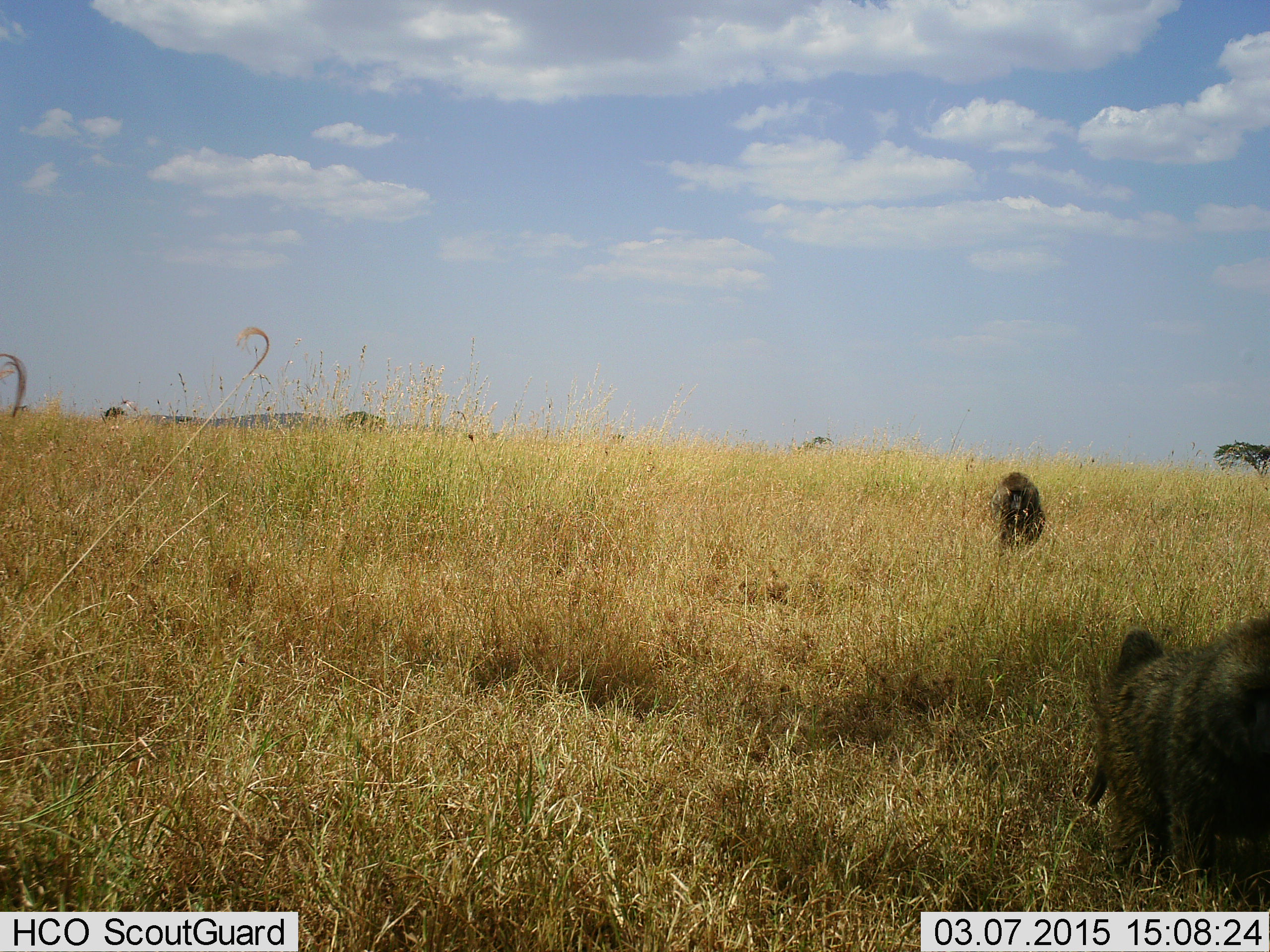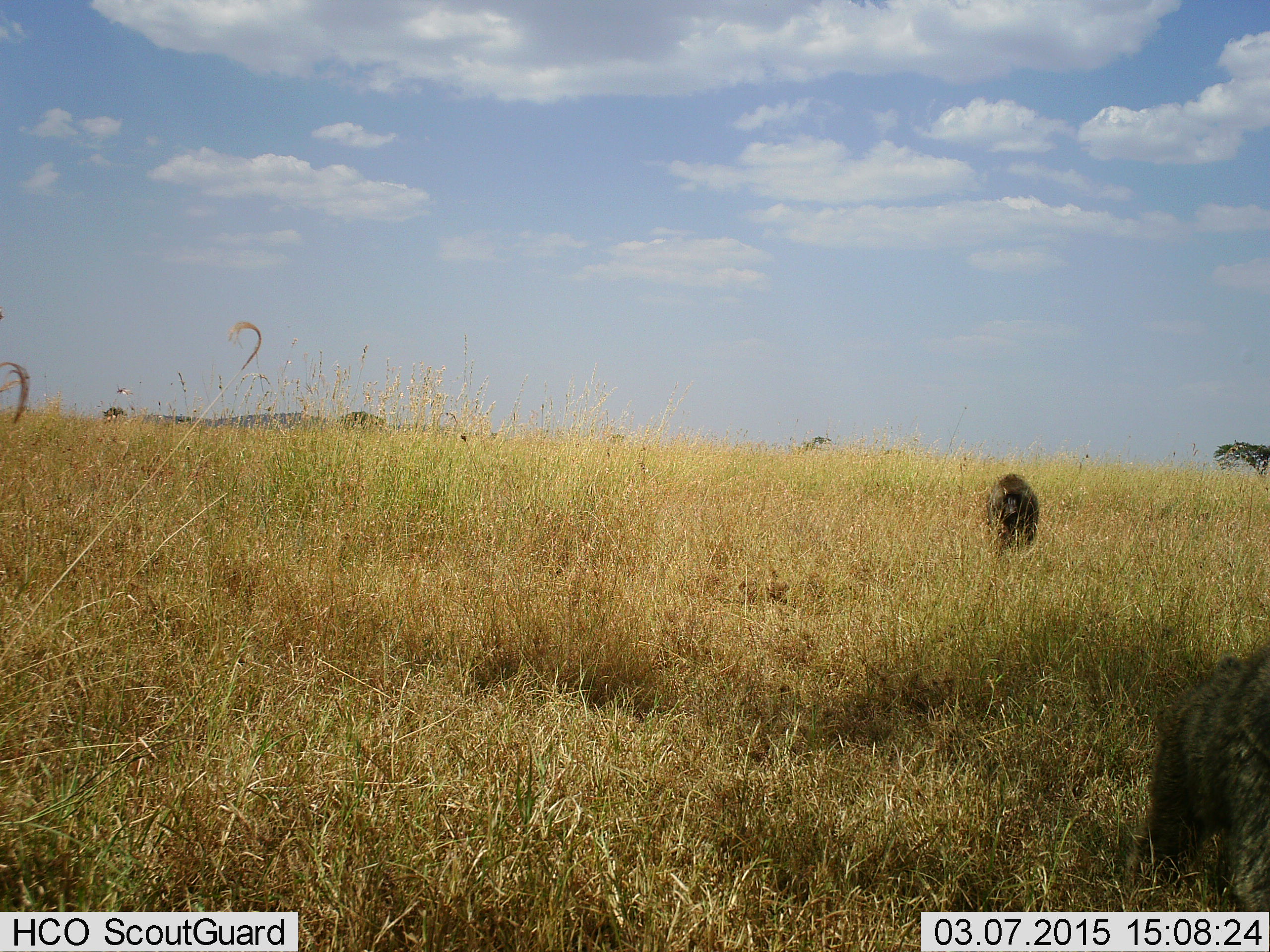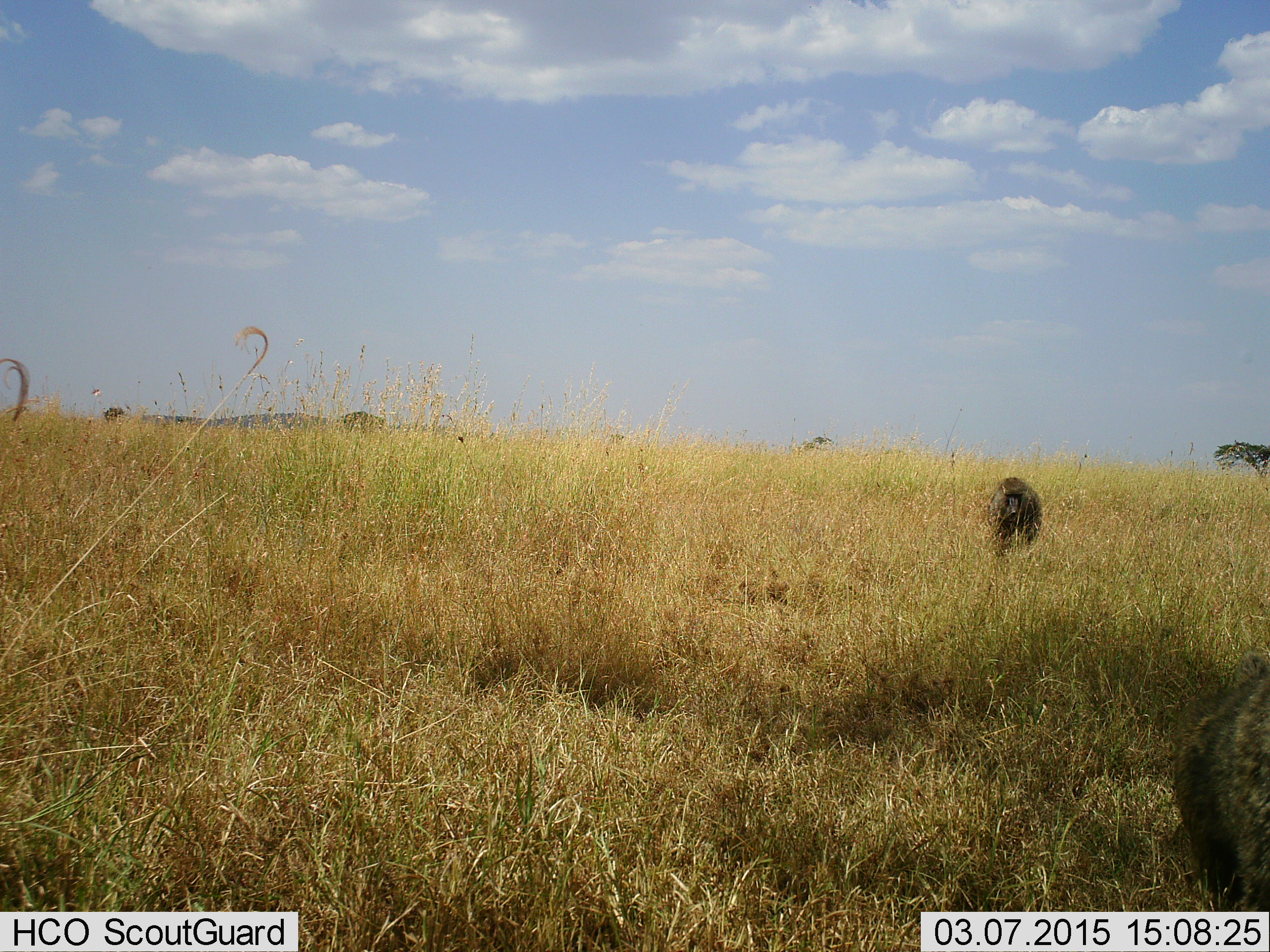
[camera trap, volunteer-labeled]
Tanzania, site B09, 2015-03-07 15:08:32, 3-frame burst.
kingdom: Animalia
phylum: Chordata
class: Mammalia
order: Primates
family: Cercopithecidae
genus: Papio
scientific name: Papio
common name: baboon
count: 2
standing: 20%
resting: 0%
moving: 100%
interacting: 0%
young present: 0%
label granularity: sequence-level